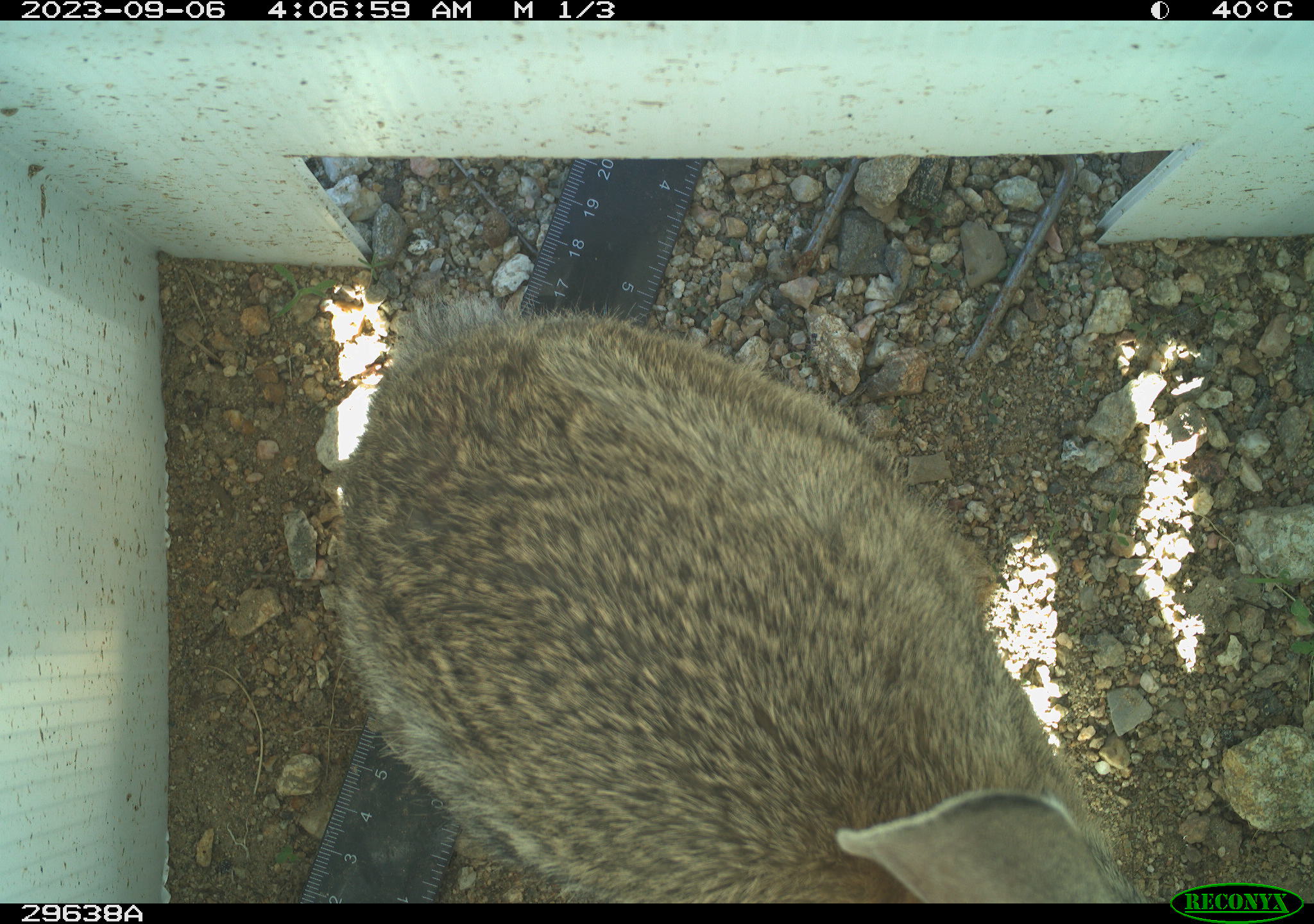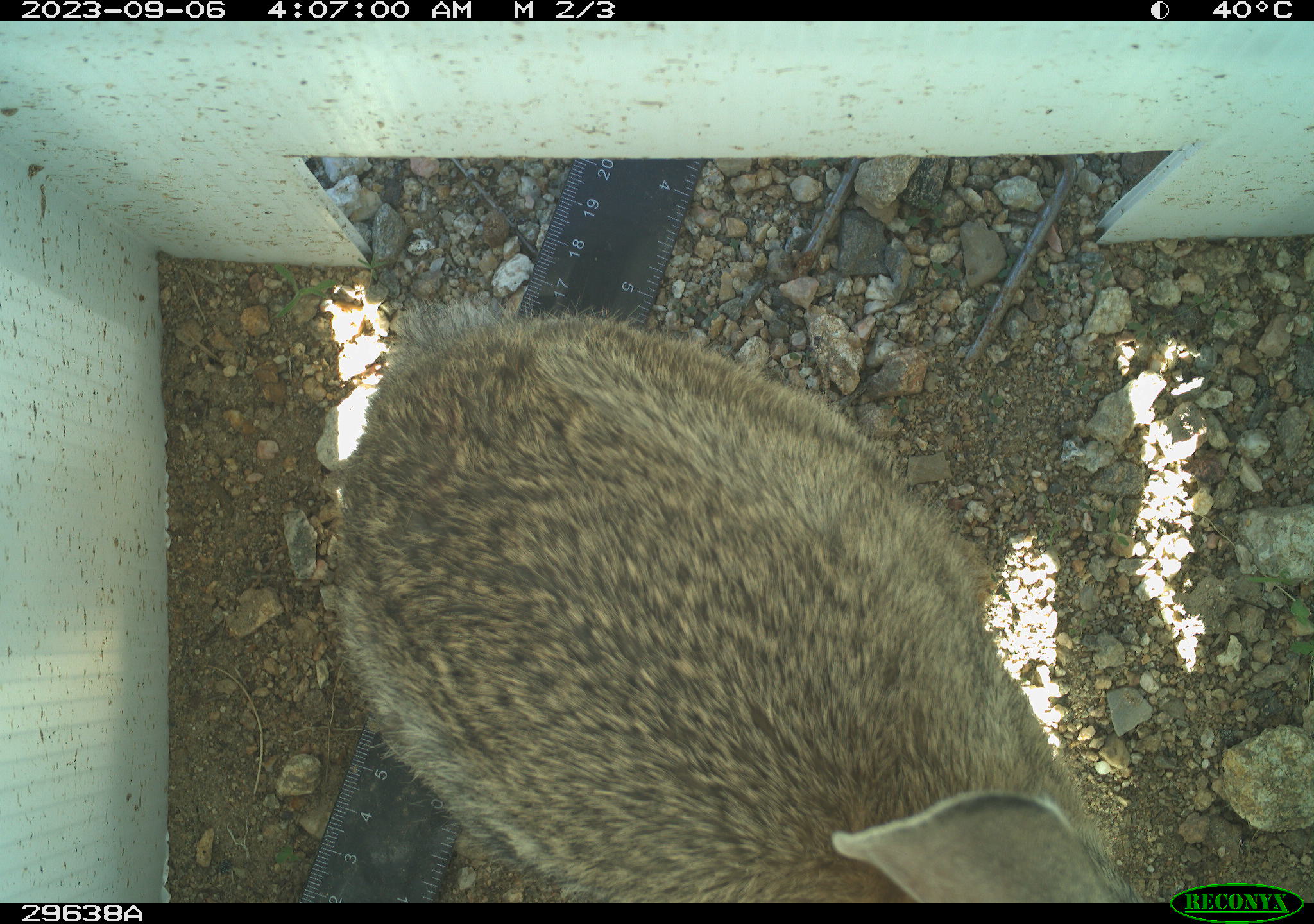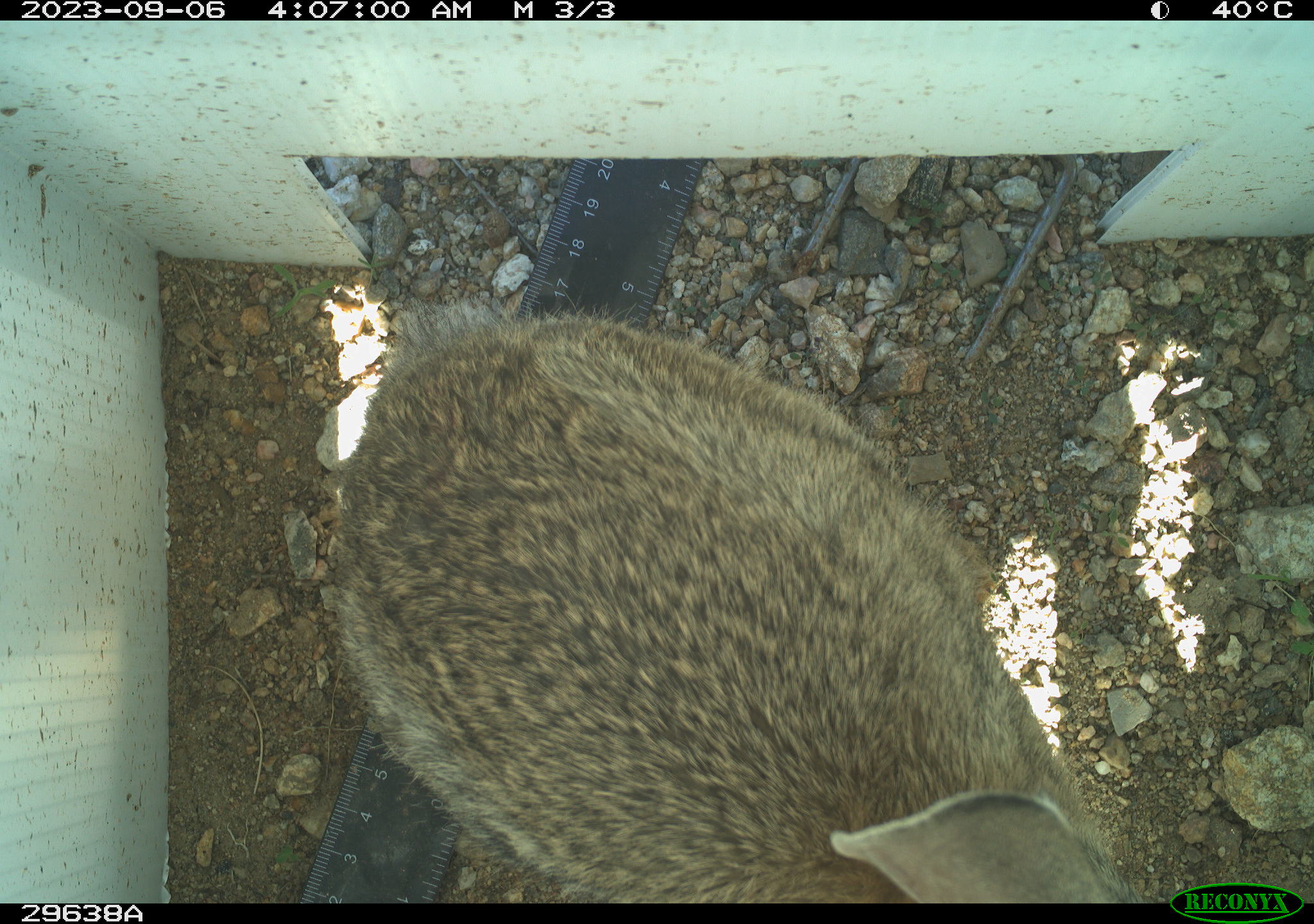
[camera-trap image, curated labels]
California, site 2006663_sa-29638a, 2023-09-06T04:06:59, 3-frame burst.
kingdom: Animalia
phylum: Chordata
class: Mammalia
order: Lagomorpha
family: Leporidae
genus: Lepus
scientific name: Lepus californicus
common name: black-tailed jackrabbit